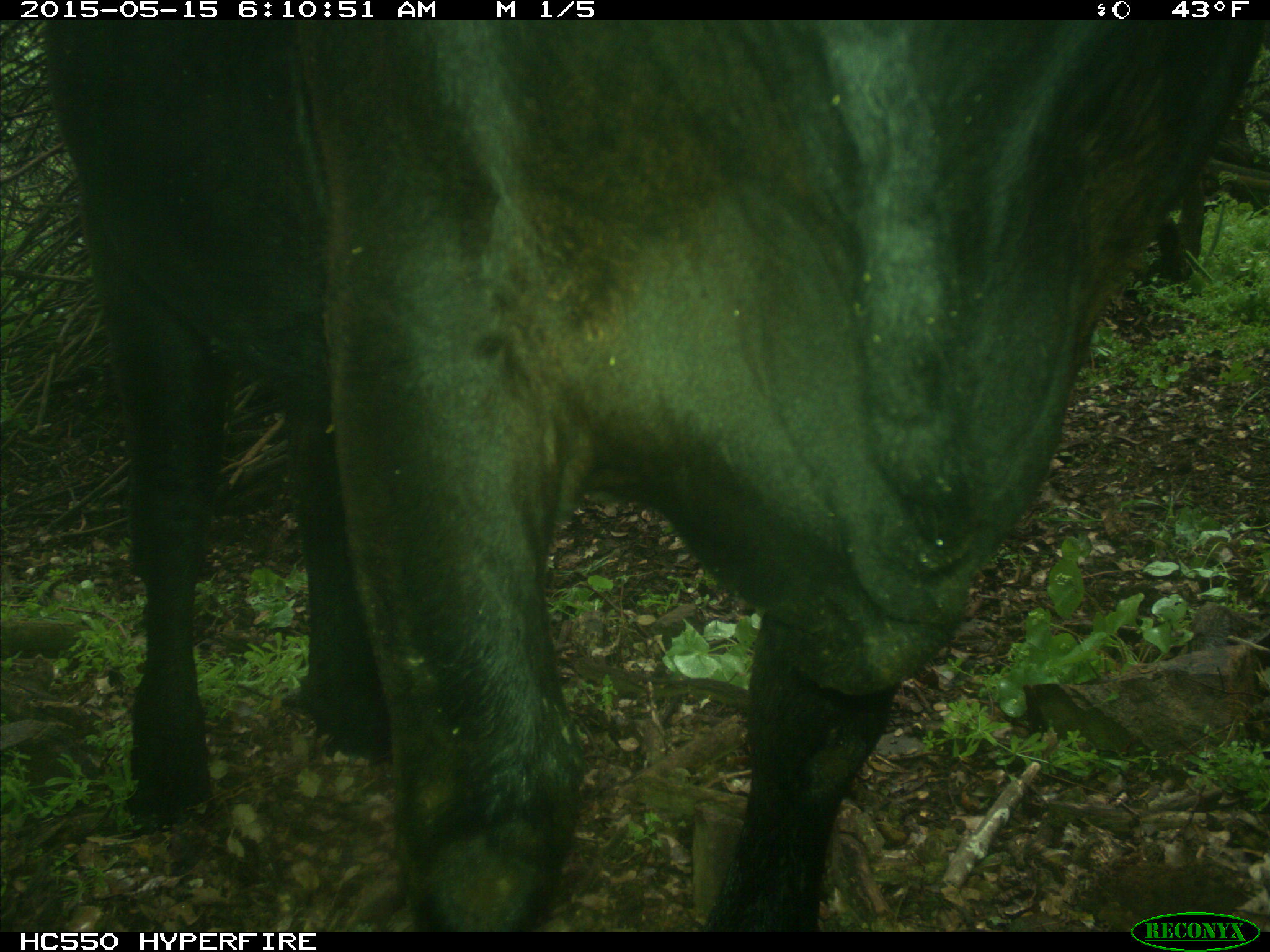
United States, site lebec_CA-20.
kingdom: Animalia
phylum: Chordata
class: Mammalia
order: Artiodactyla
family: Bovidae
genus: Bos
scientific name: Bos taurus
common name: domestic cow